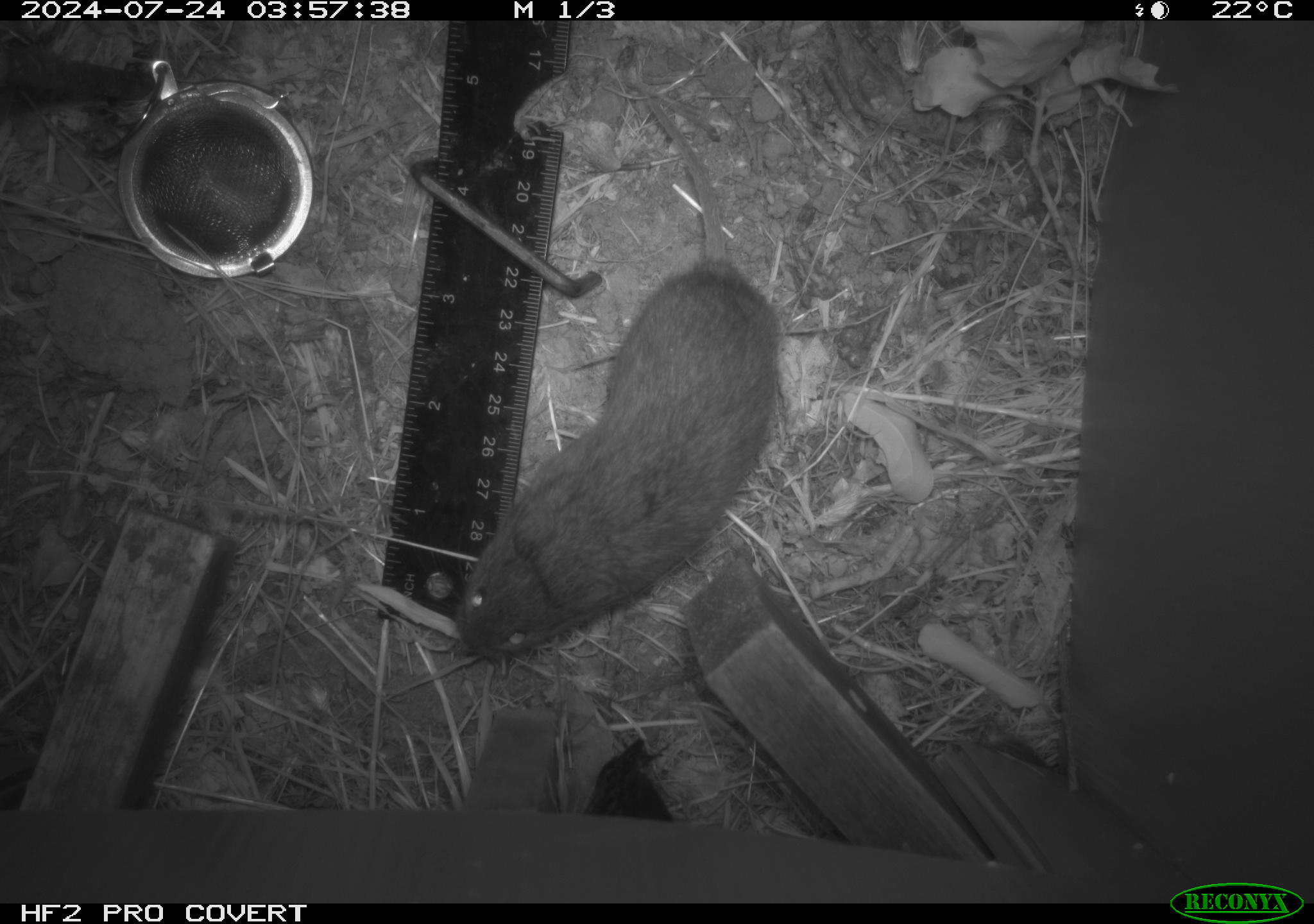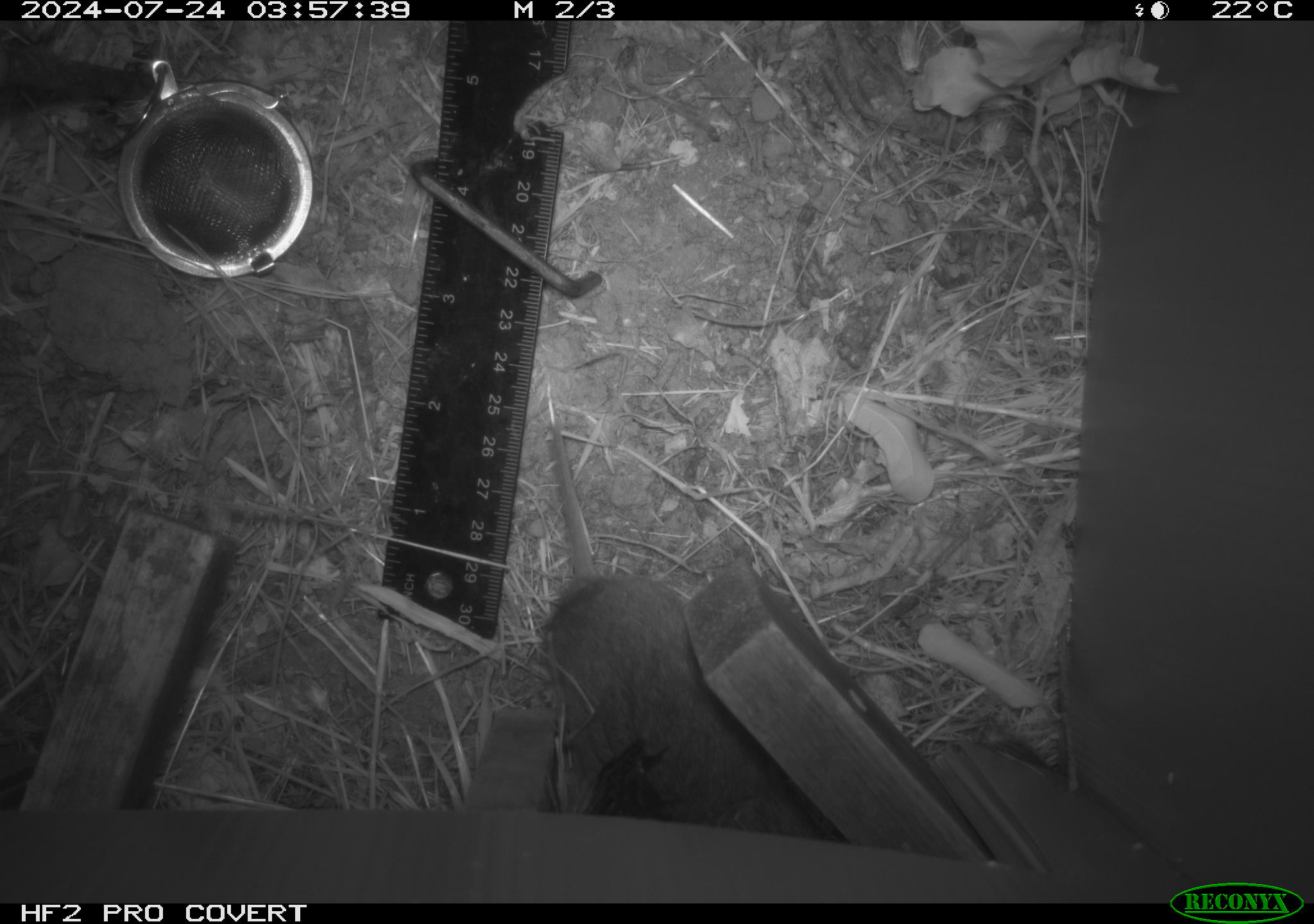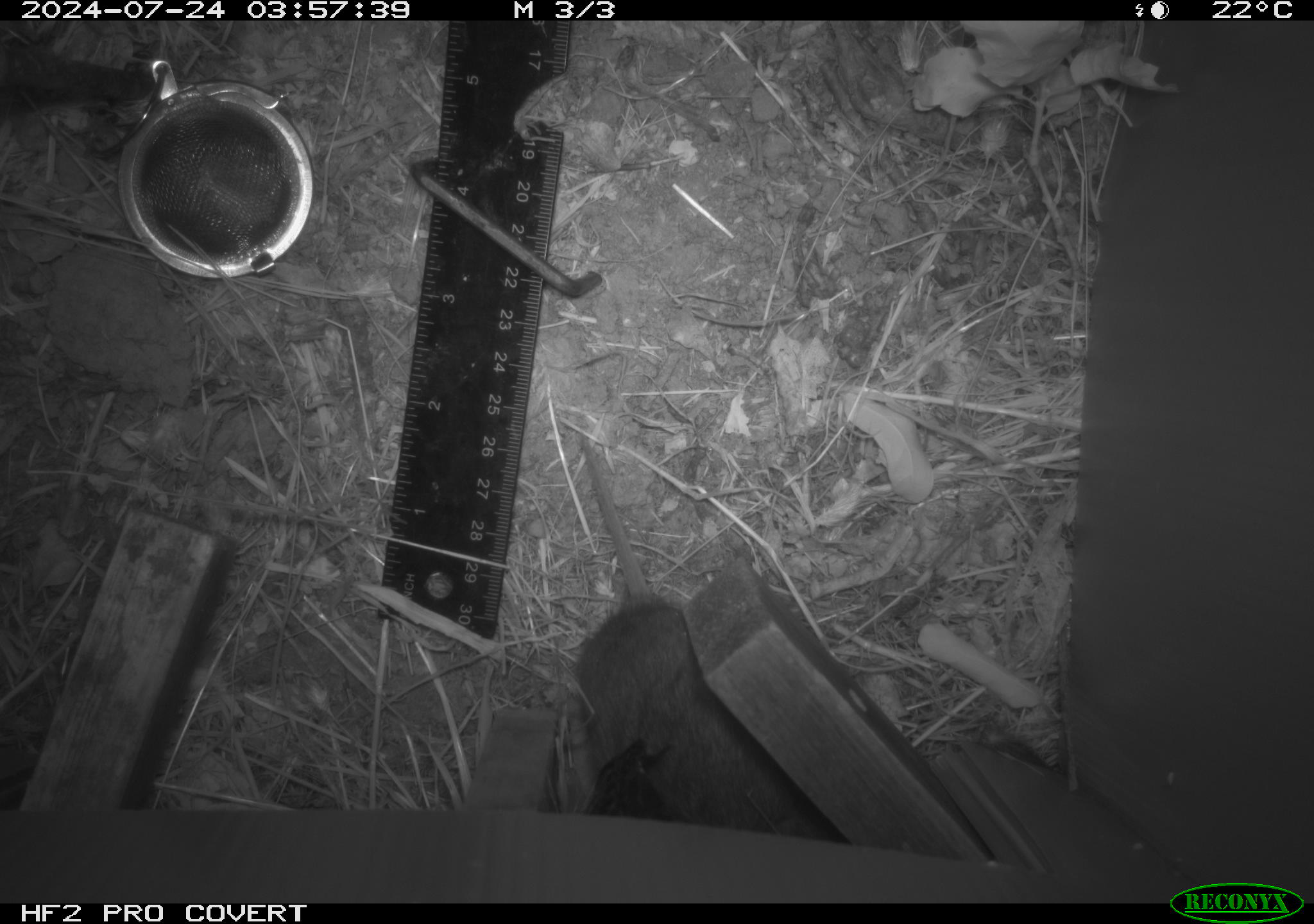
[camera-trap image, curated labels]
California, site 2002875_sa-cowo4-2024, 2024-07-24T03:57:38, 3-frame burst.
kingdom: Animalia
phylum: Chordata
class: Mammalia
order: Rodentia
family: Cricetidae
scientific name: Arvicolinae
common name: voles, lemmings, and muskrats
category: arvicolinae subfamily